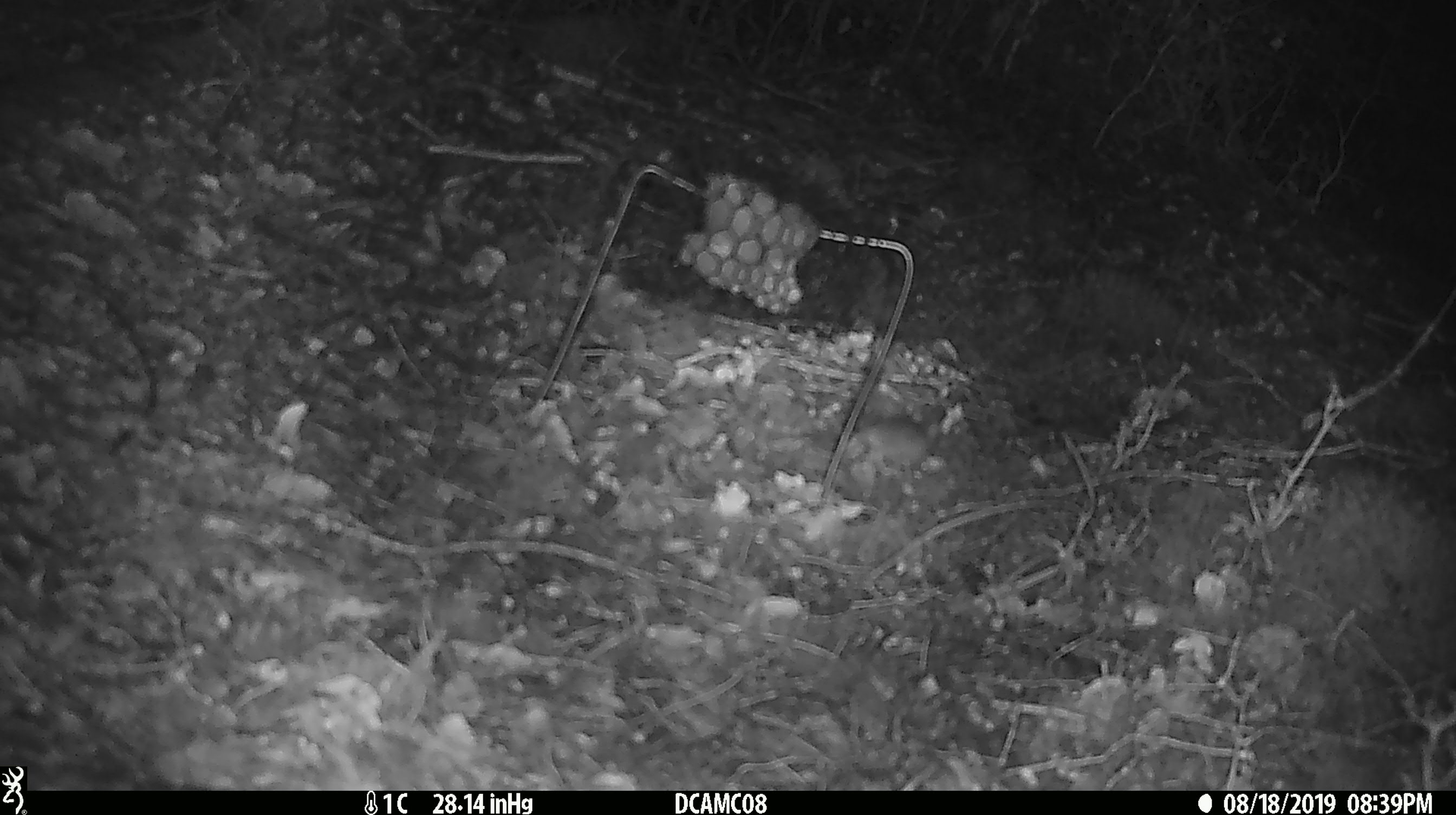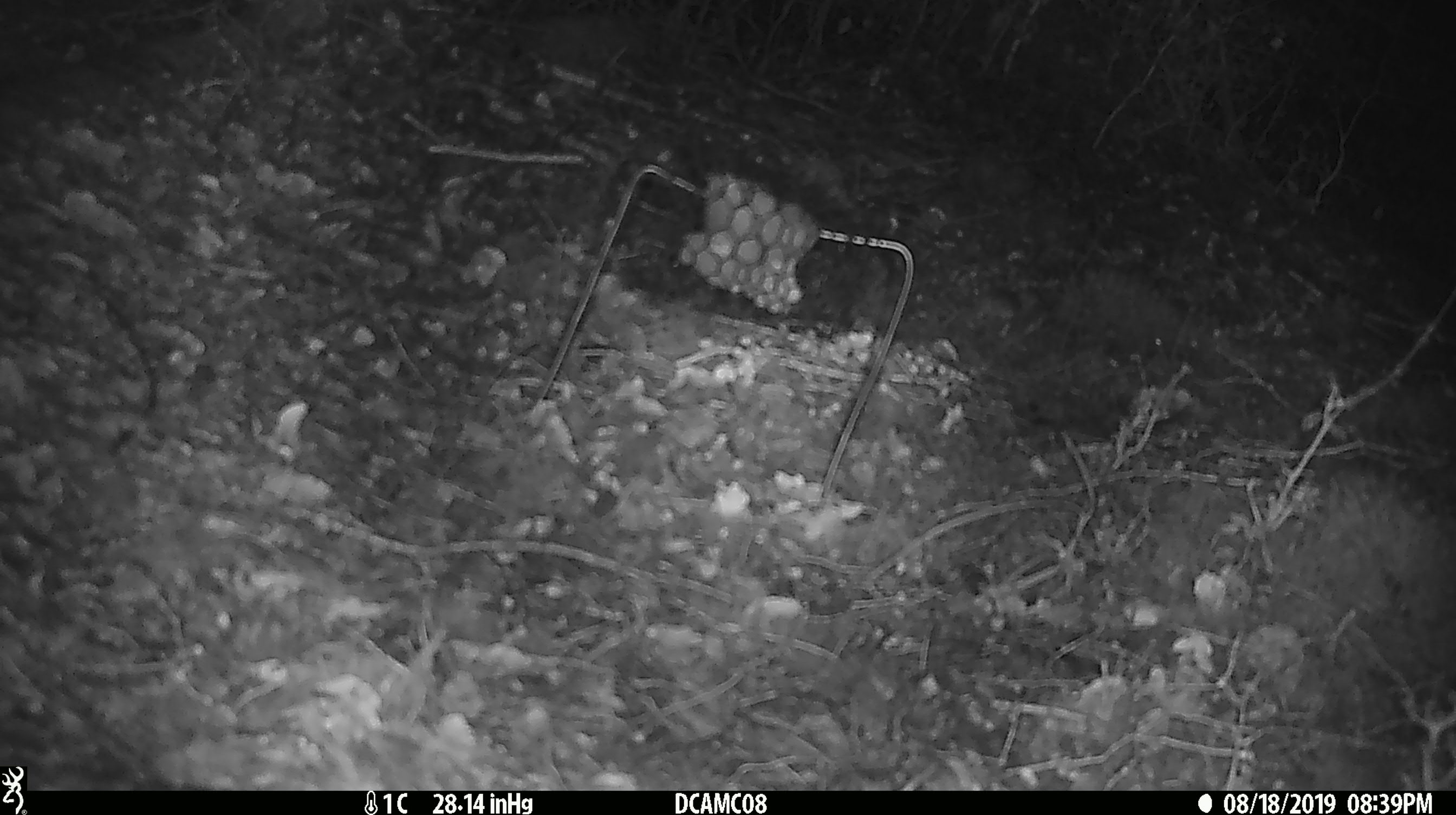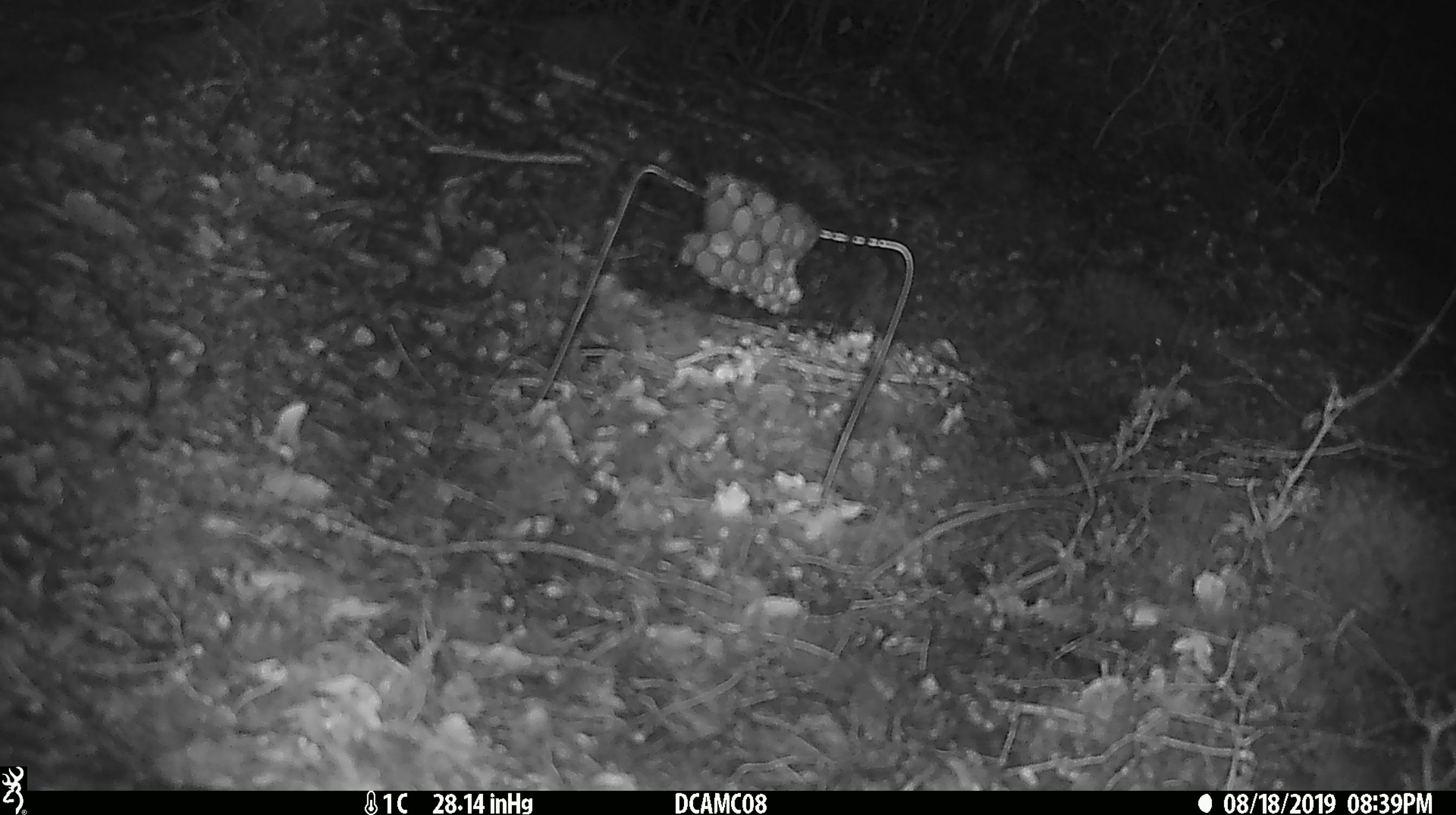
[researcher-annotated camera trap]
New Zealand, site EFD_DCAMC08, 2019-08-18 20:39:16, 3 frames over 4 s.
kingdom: Animalia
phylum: Chordata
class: Mammalia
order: Rodentia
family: Muridae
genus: Mus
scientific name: Mus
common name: mouse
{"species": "mouse (Mus)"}